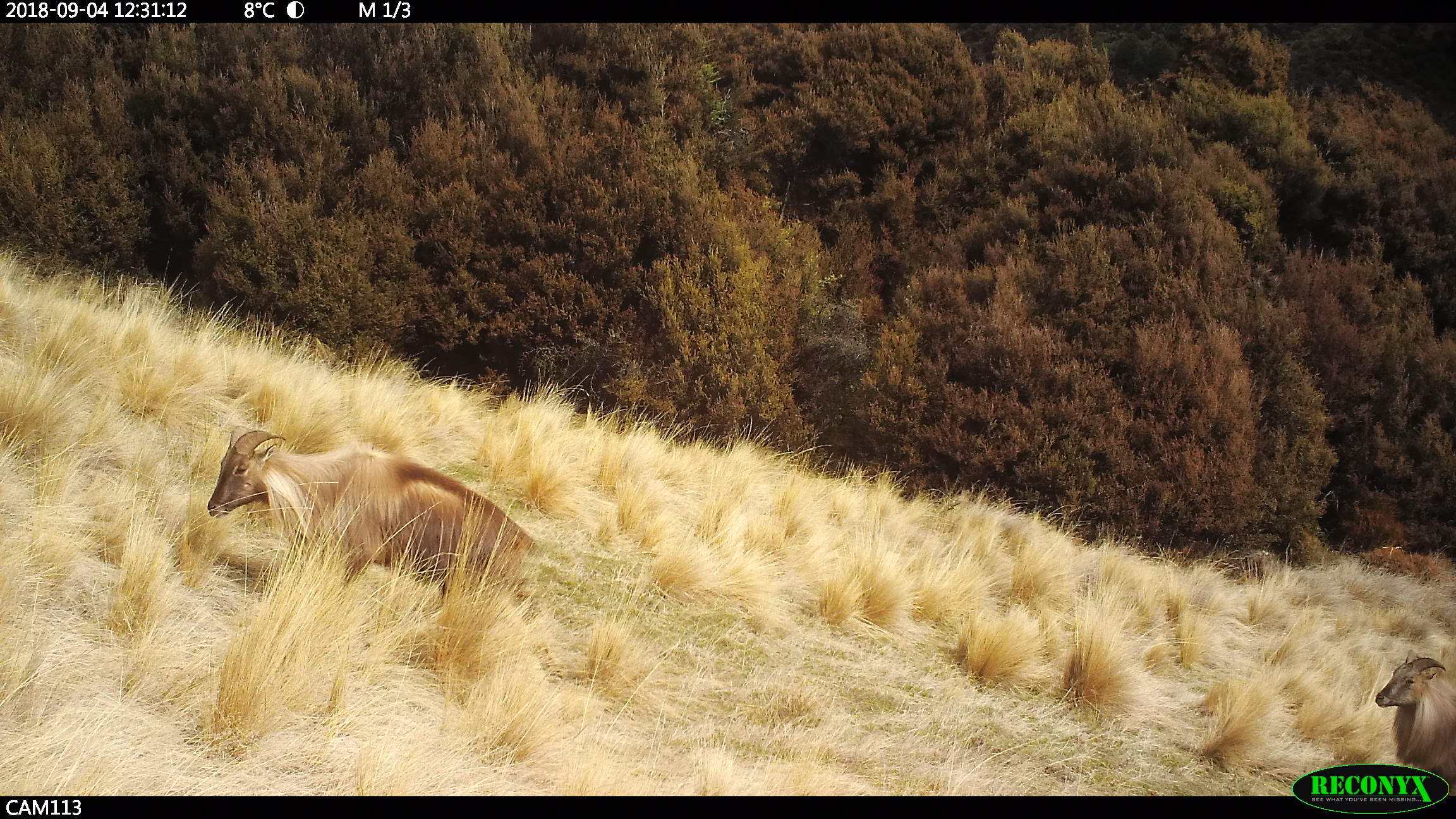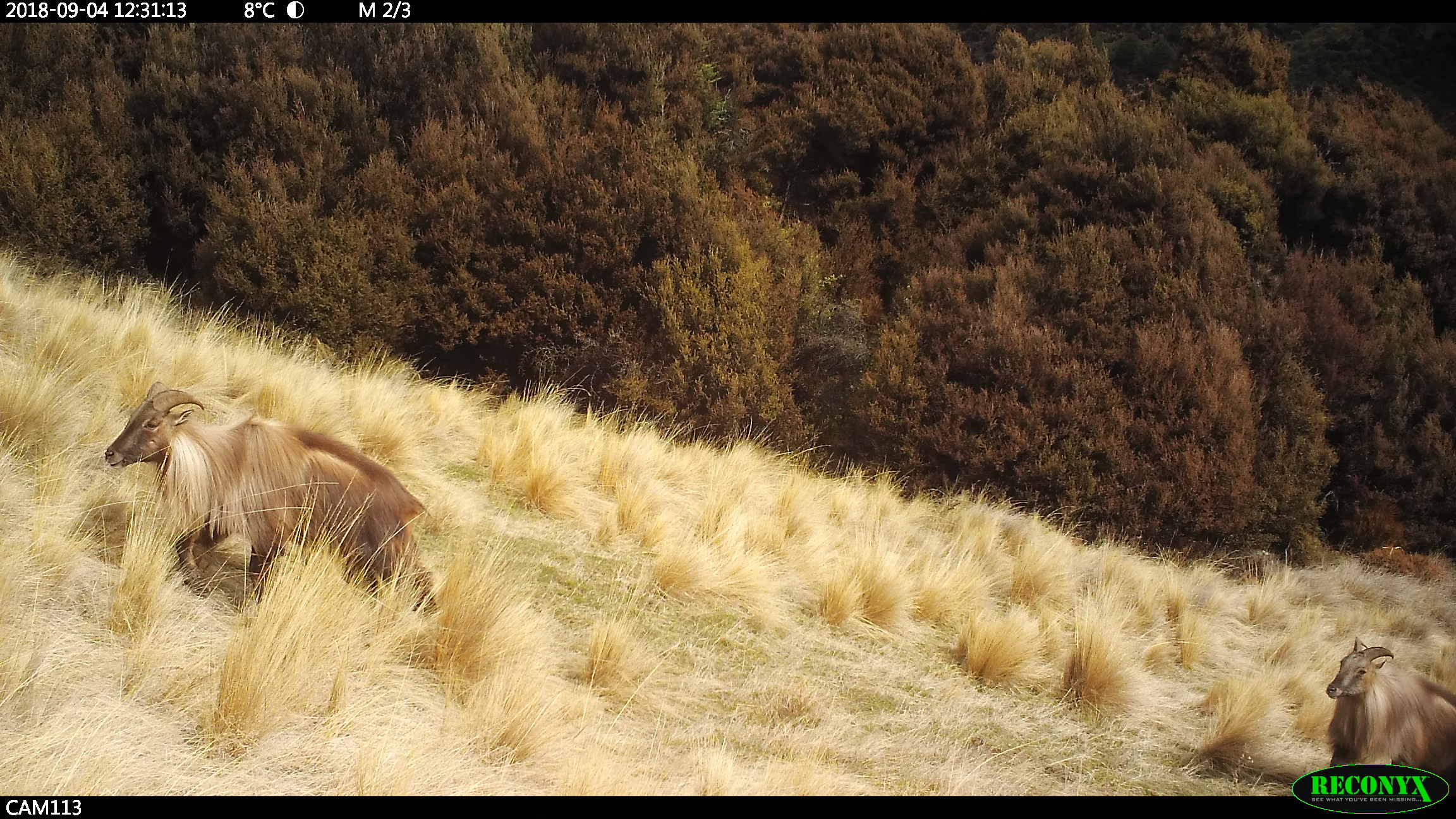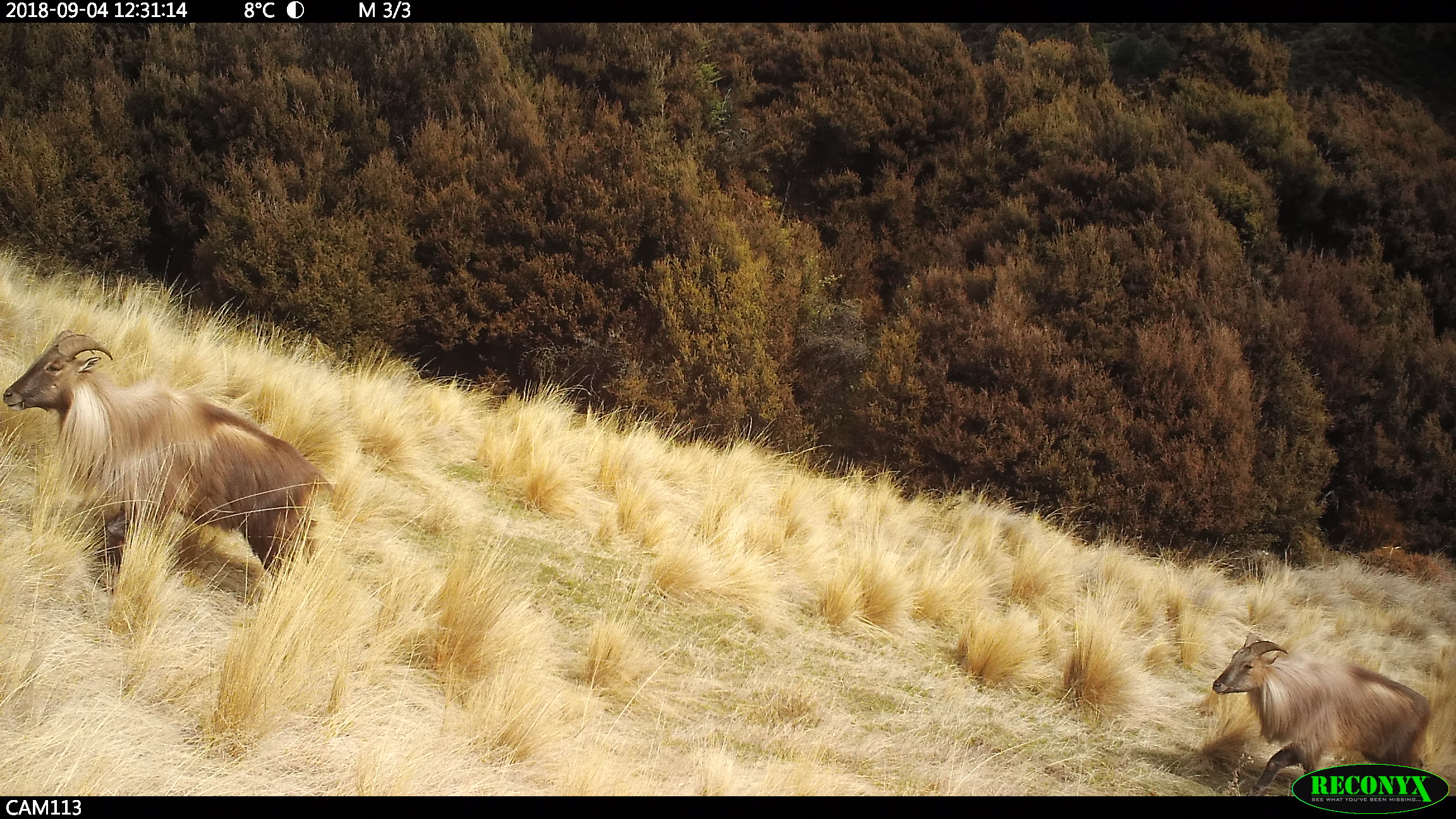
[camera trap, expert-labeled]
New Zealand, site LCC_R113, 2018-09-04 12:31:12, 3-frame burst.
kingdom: Animalia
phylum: Chordata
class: Mammalia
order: Artiodactyla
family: Bovidae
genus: Nilgiritragus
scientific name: Nilgiritragus hylocrius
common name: tahr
Tahr (Nilgiritragus hylocrius).